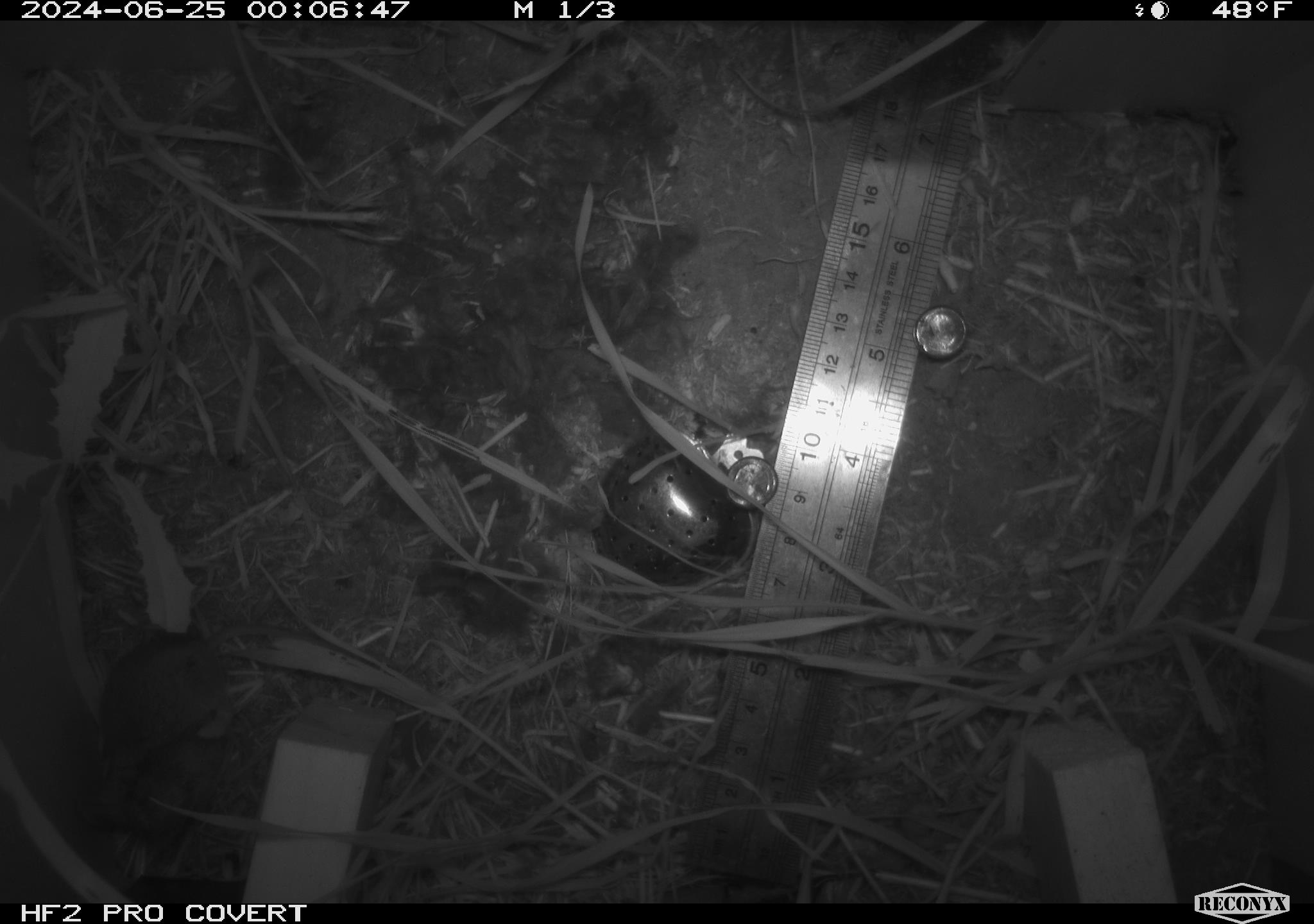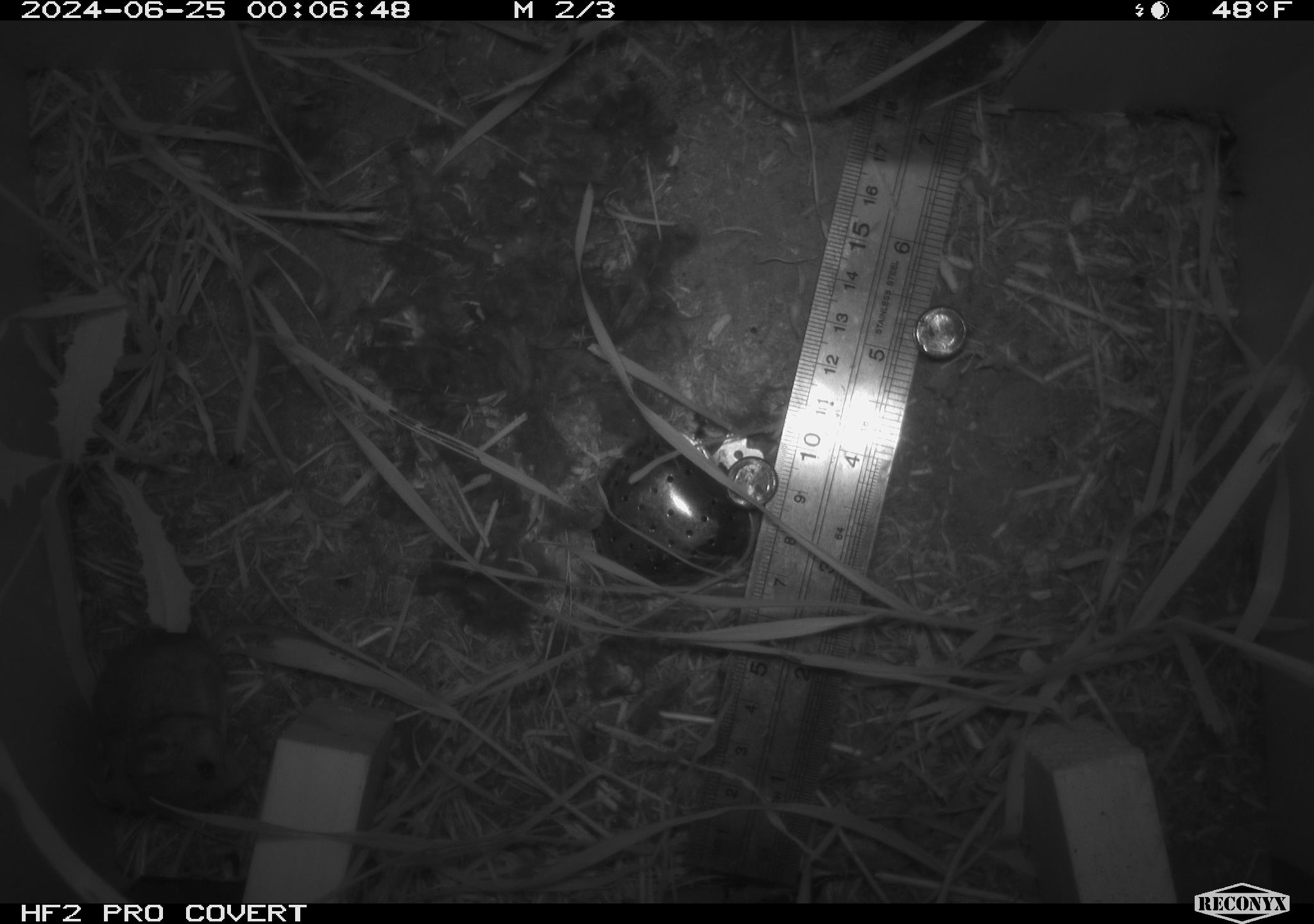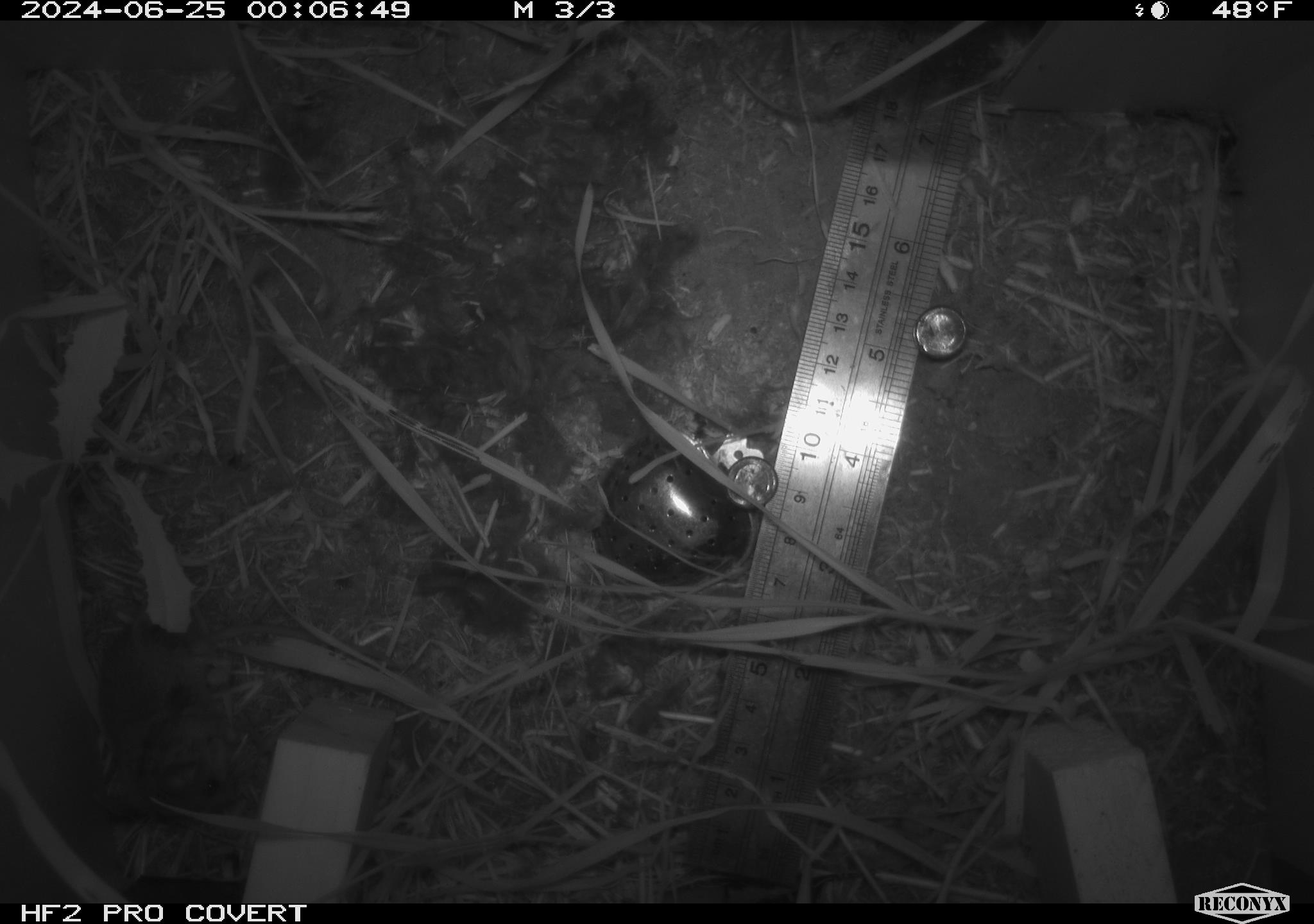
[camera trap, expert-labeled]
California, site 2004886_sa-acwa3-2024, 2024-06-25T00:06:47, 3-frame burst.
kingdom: Animalia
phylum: Chordata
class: Mammalia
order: Rodentia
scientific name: Rodentia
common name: mouse species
Mouse species (Rodentia).